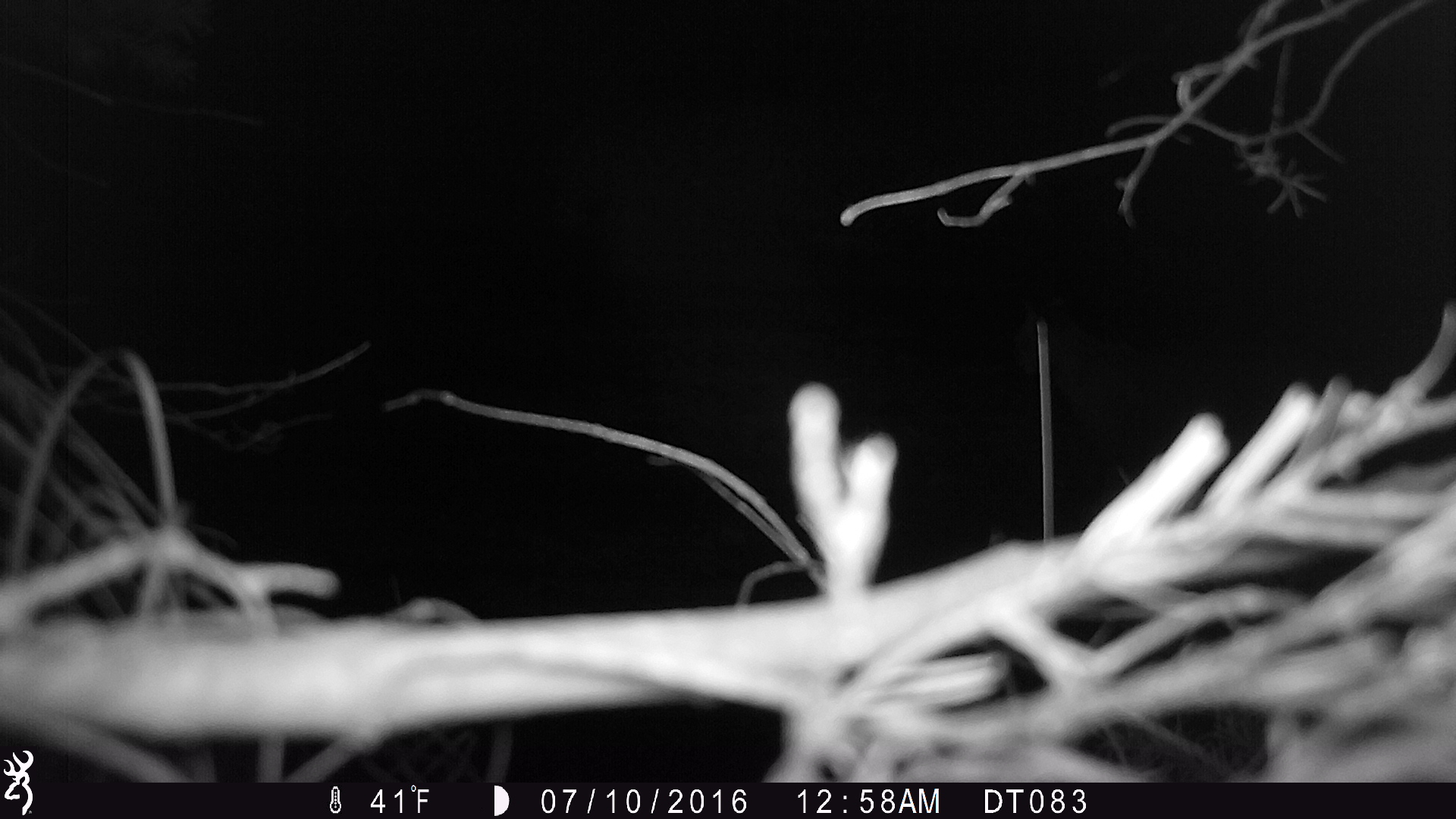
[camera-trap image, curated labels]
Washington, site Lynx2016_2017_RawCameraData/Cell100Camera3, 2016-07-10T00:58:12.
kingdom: Animalia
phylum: Chordata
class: Mammalia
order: Carnivora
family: Felidae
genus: Lynx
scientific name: Lynx rufus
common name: bobcat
Lynx rufus (bobcat). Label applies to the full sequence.